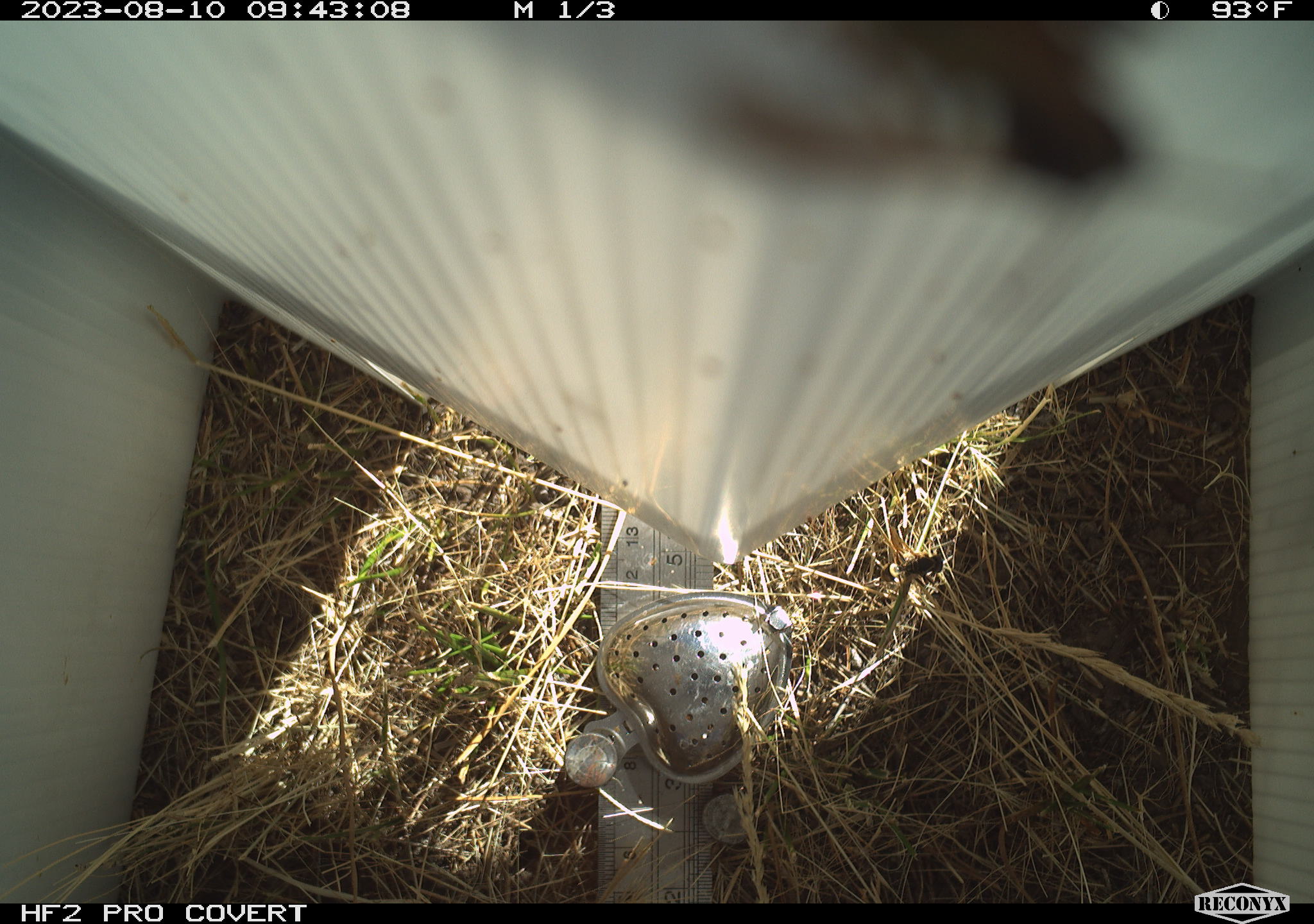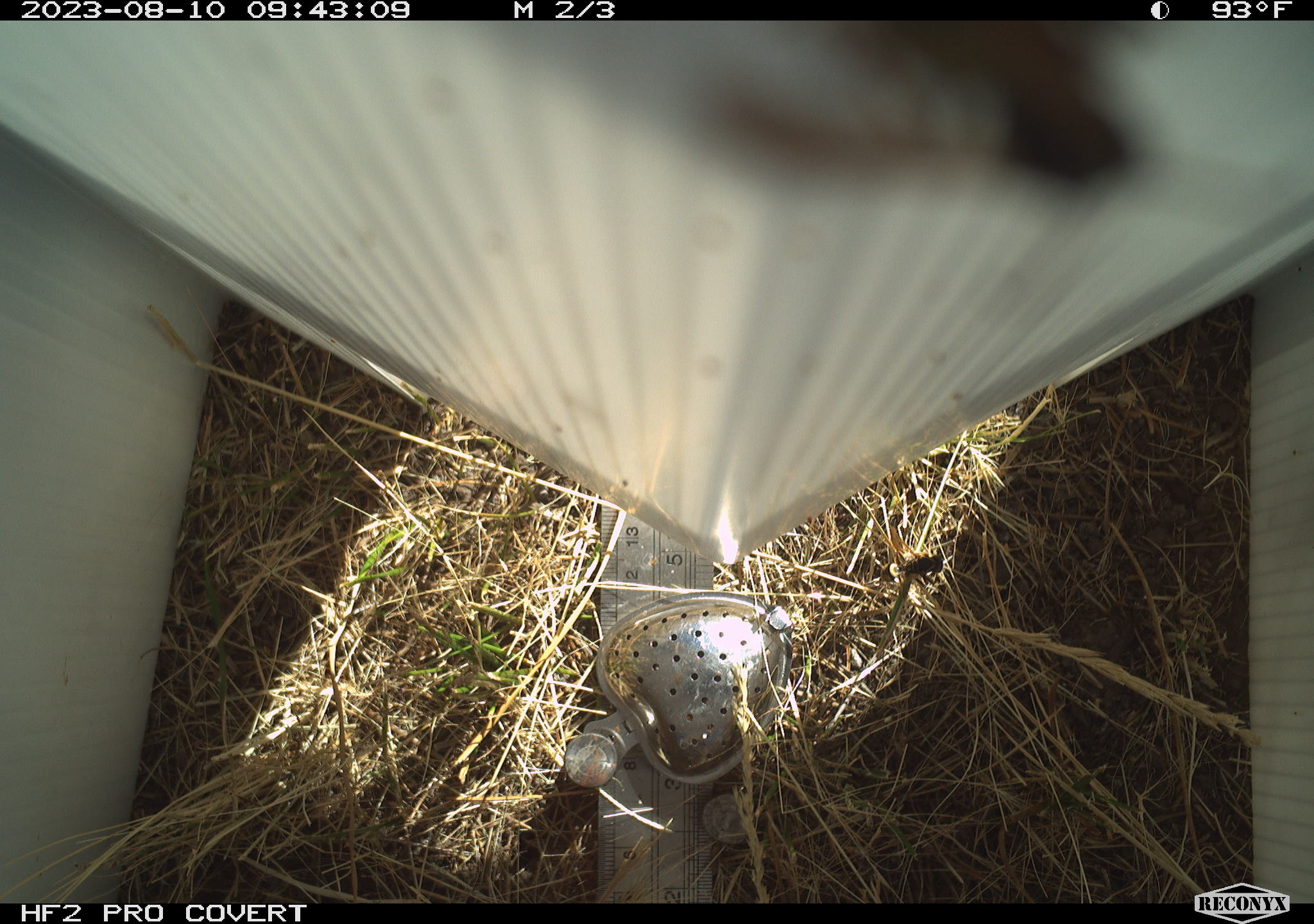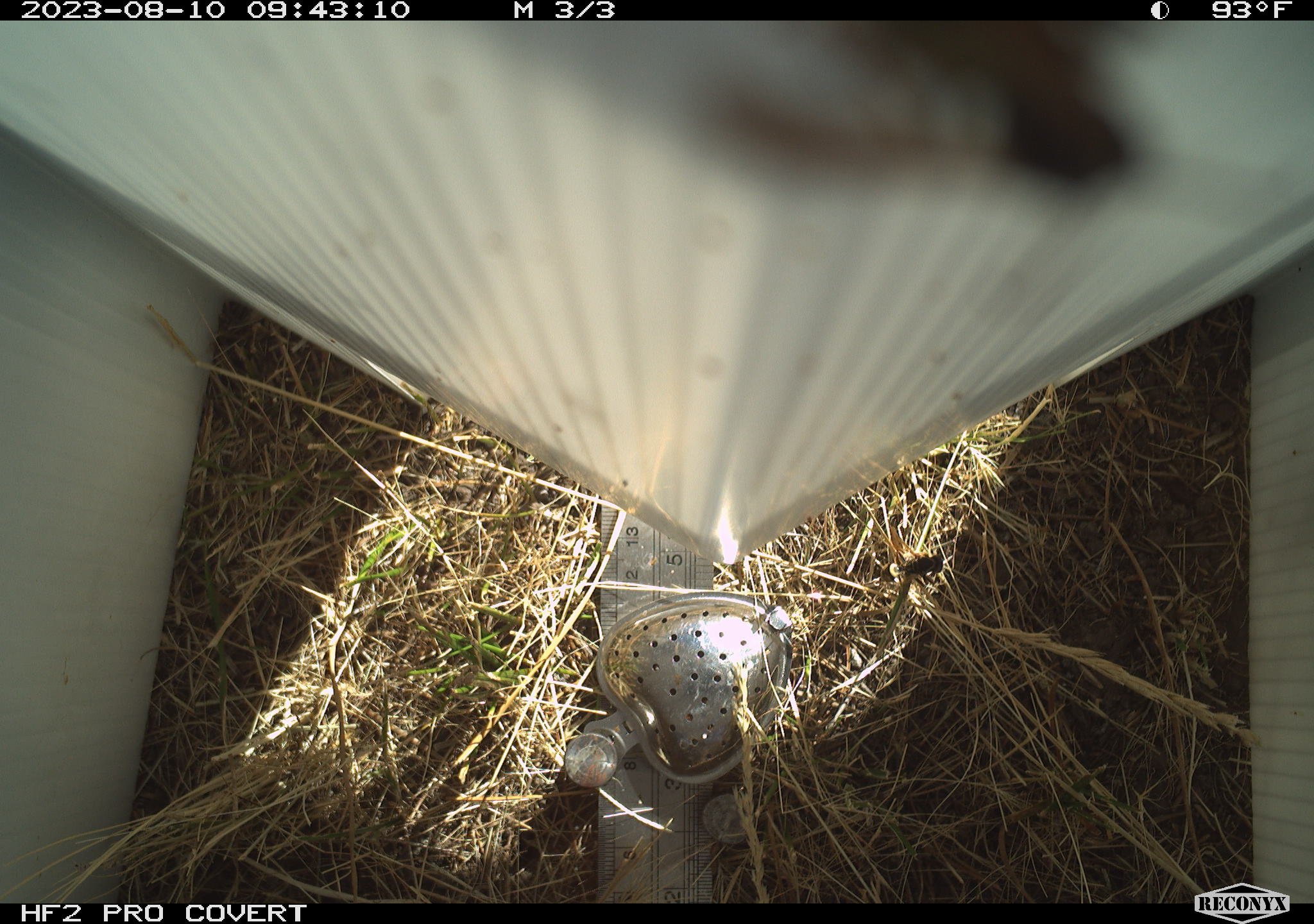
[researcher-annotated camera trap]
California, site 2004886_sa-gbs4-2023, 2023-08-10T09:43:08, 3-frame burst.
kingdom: Animalia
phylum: Arthropoda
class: Insecta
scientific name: Insecta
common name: insect